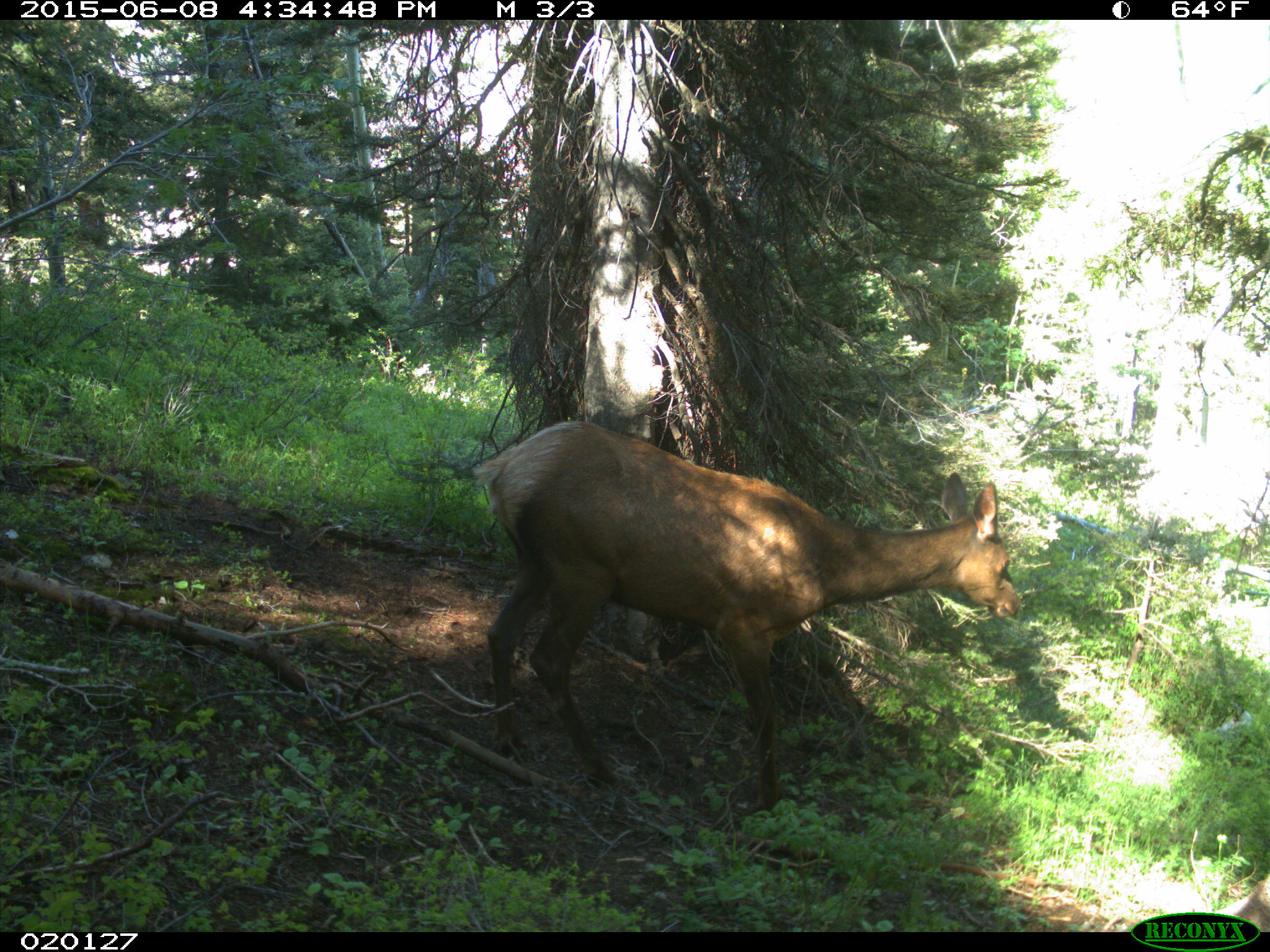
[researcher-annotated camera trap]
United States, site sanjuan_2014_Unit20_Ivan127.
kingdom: Animalia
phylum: Chordata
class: Mammalia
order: Artiodactyla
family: Cervidae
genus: Cervus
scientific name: Cervus elaphus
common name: red deer